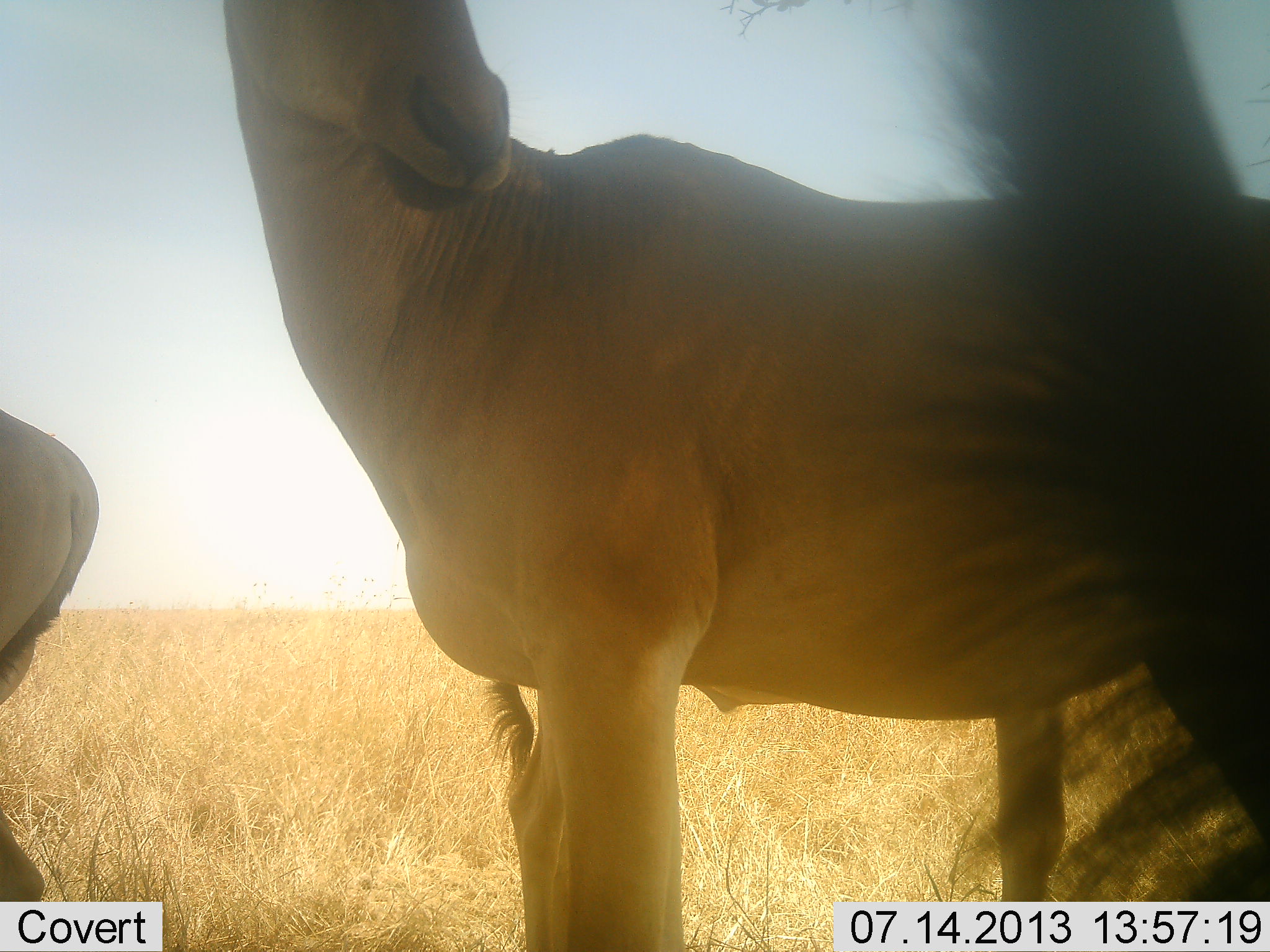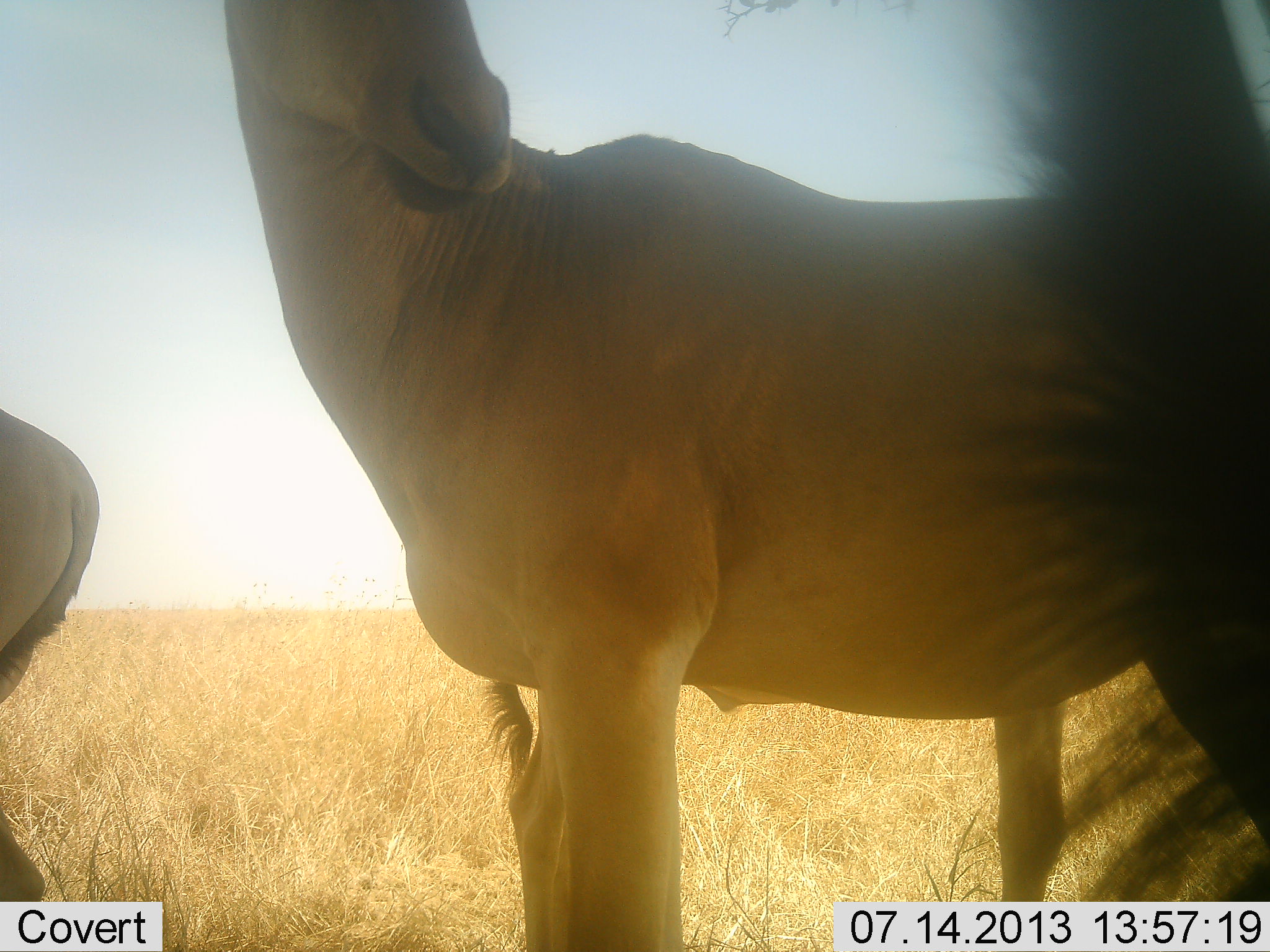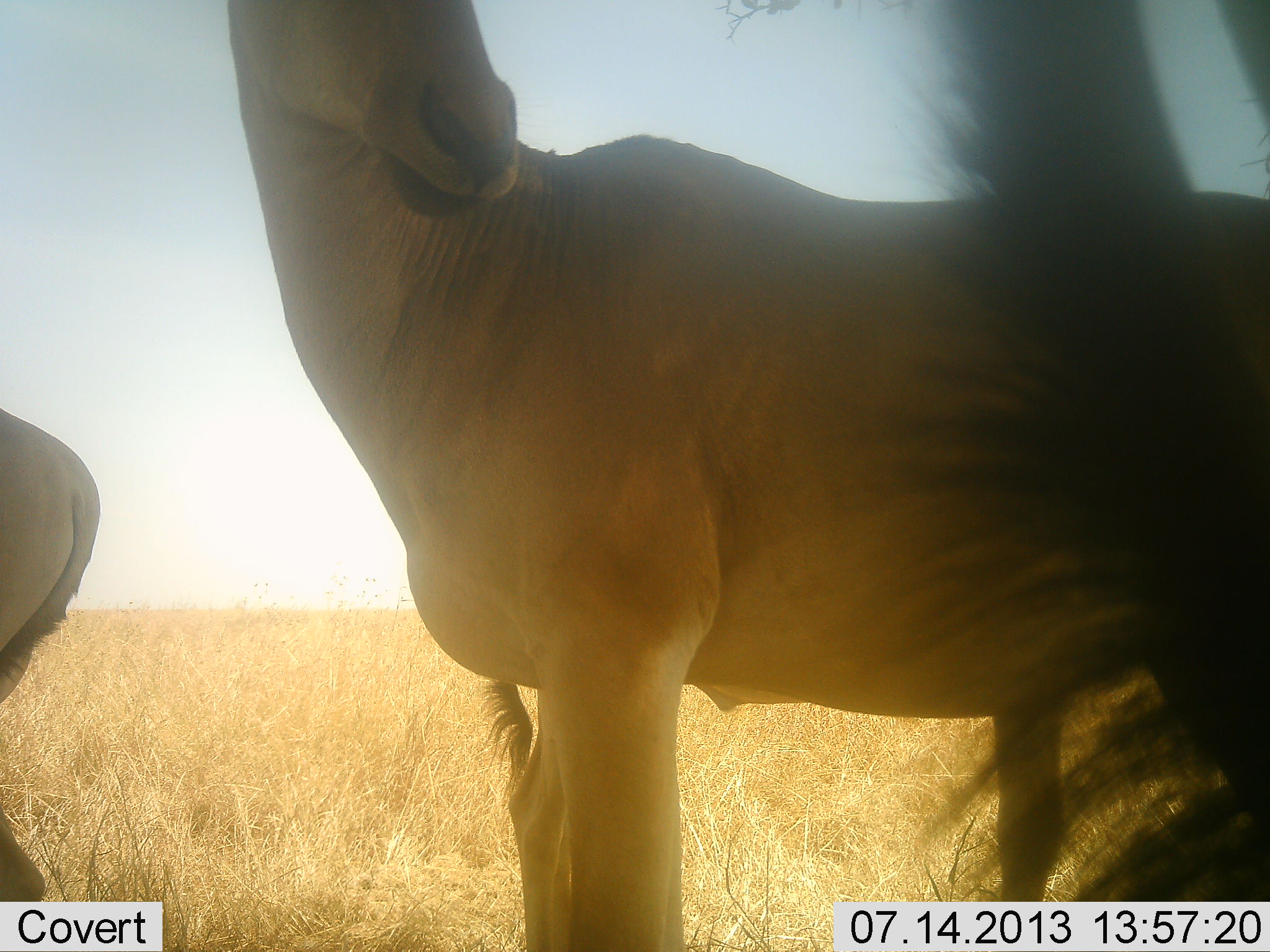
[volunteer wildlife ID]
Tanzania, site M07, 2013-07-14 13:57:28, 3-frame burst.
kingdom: Animalia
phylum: Chordata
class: Mammalia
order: Artiodactyla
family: Bovidae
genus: Alcelaphus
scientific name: Alcelaphus buselaphus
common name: hartebeest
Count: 3.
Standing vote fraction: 100%.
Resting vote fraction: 6%.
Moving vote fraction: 6%.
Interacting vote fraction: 0%.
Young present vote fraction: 0%.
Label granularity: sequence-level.